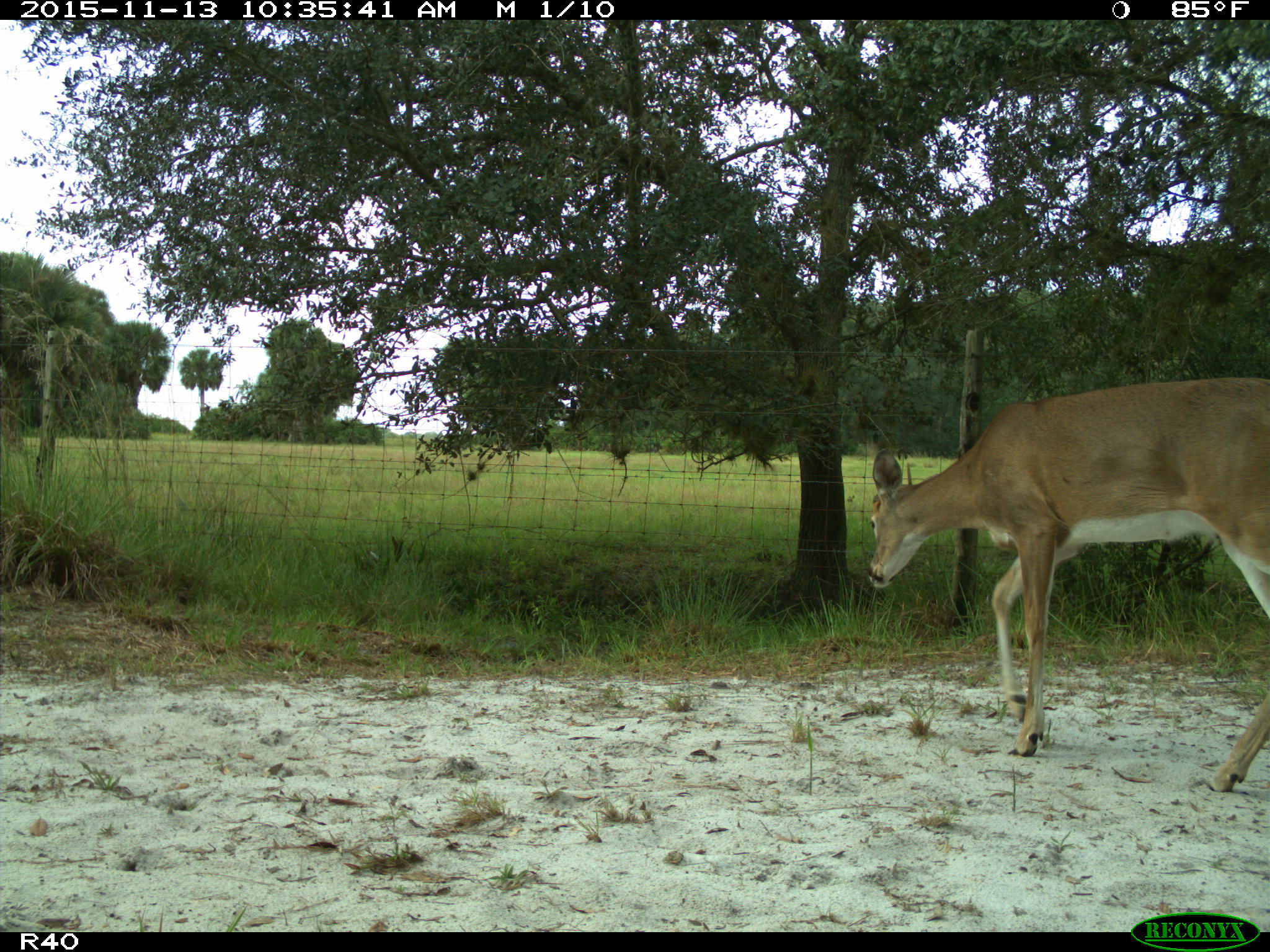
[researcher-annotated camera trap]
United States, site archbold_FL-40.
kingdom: Animalia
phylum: Chordata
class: Mammalia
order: Artiodactyla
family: Cervidae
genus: Odocoileus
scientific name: Odocoileus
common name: deer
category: unidentified deer